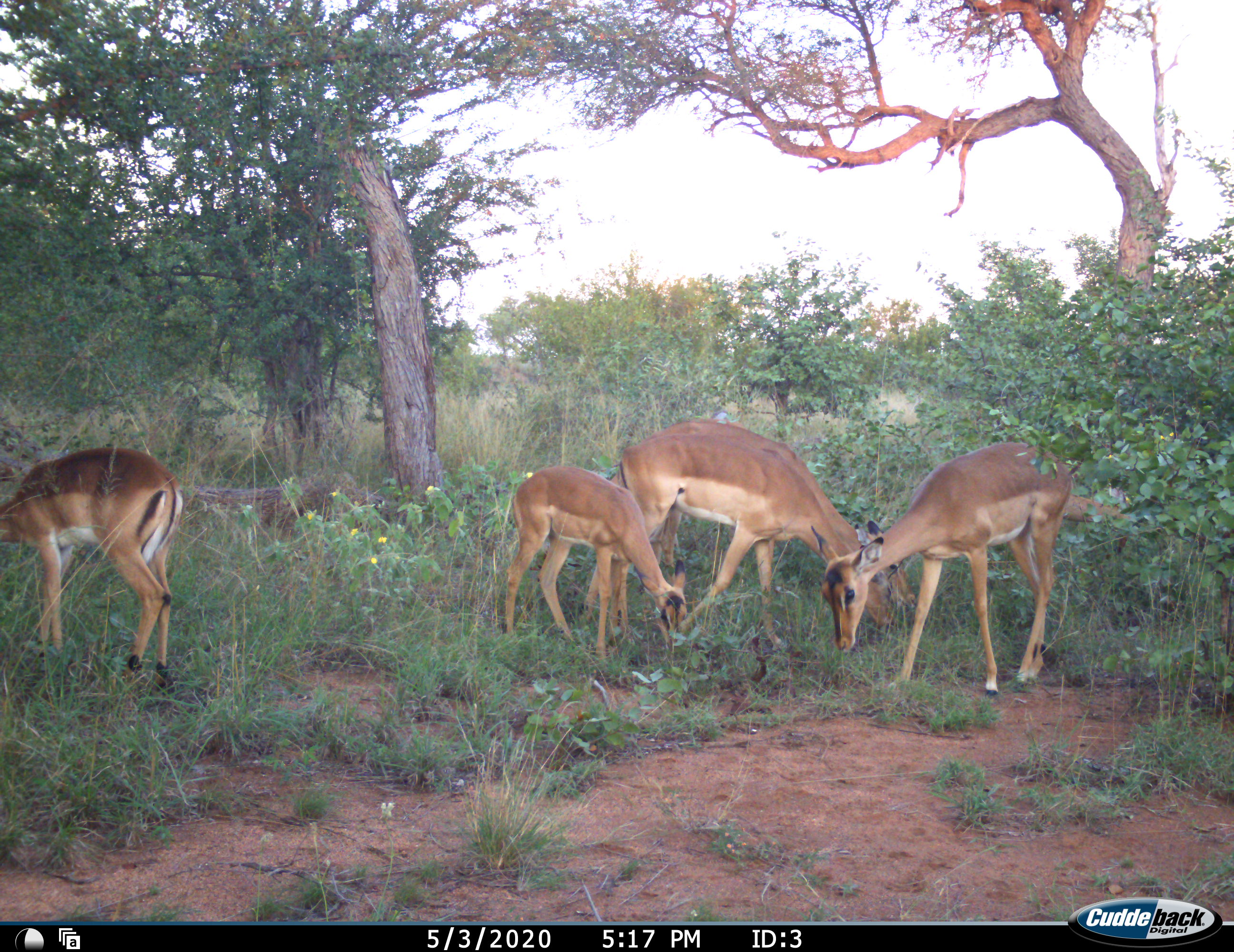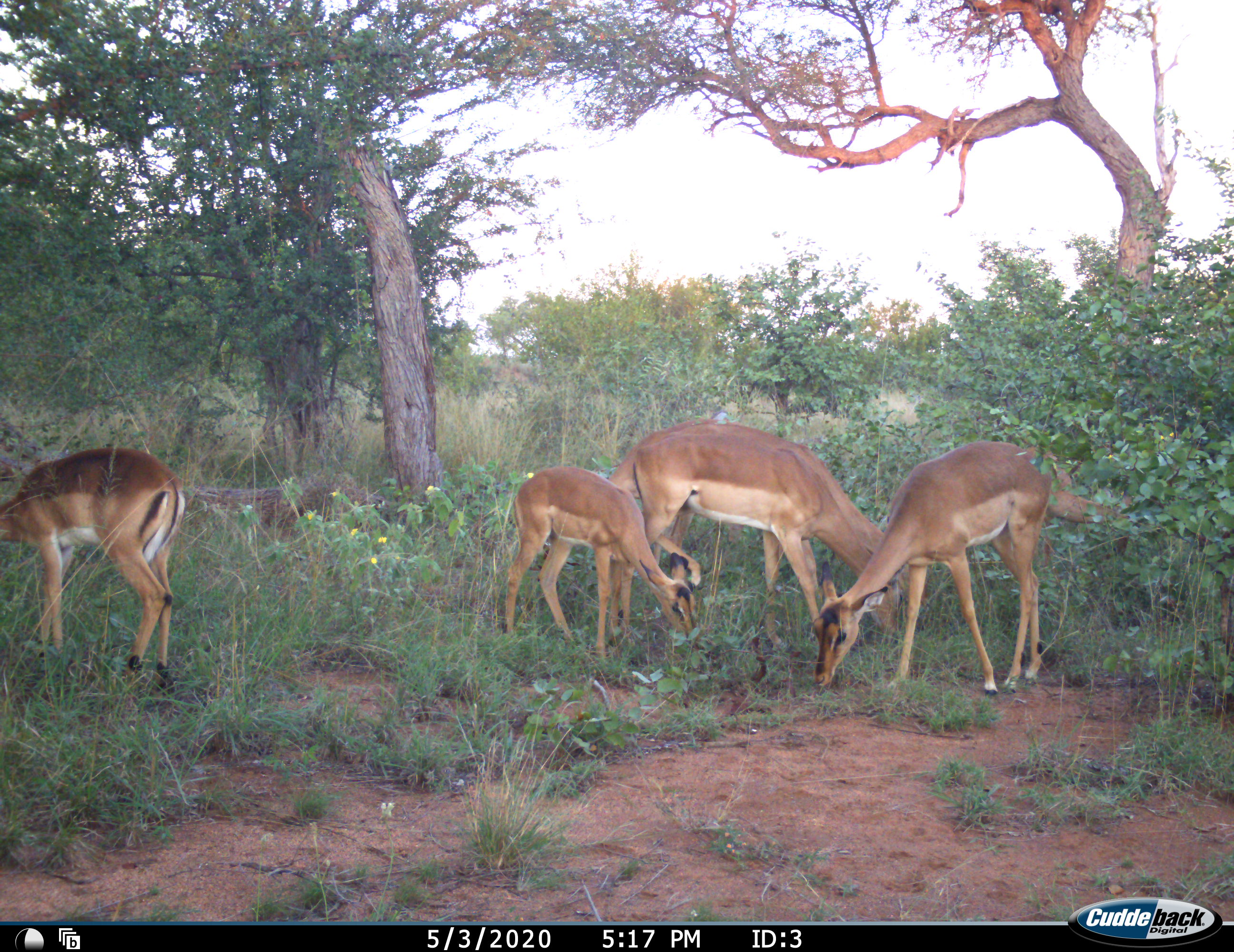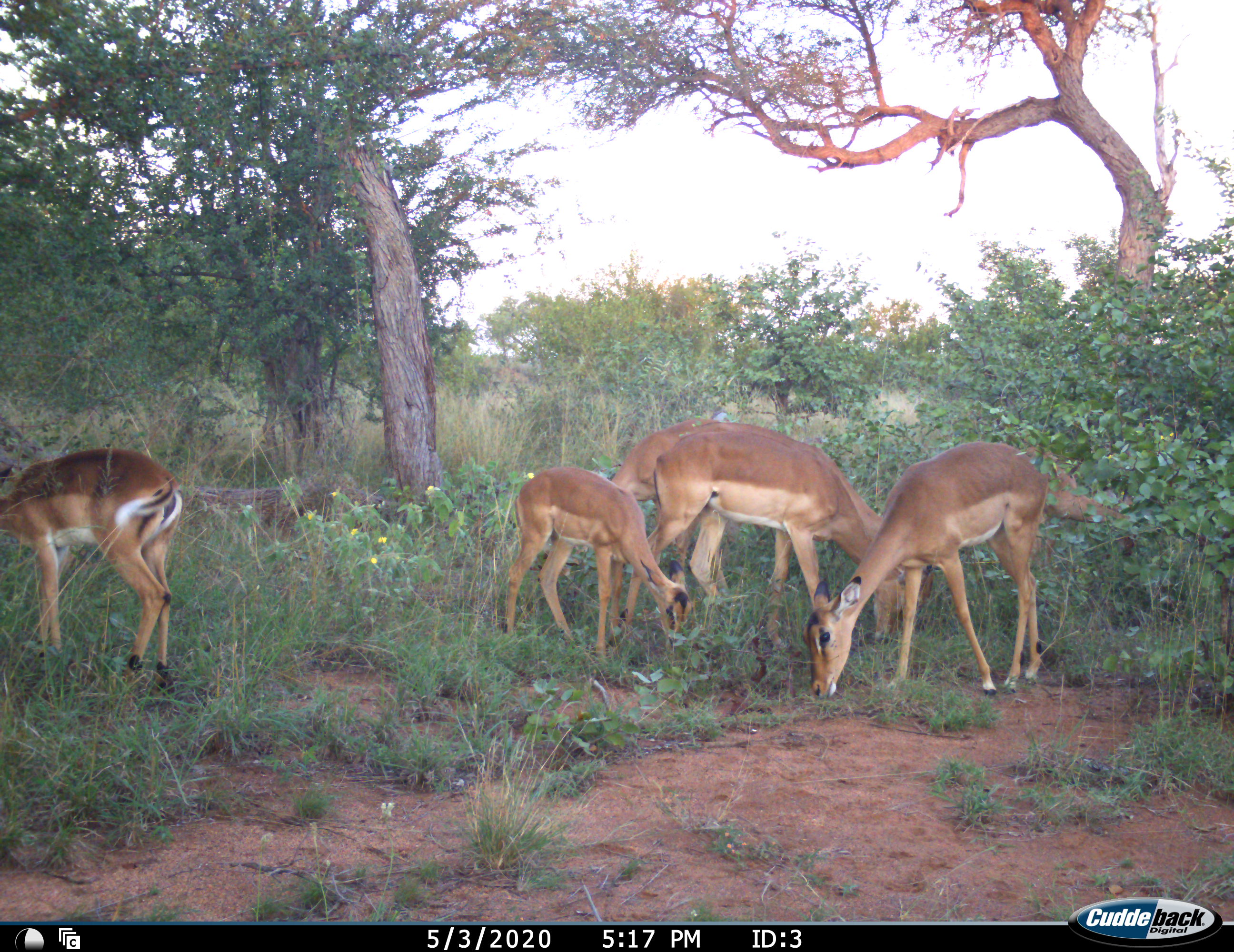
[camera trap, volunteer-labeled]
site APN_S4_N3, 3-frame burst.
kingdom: Animalia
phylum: Chordata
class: Mammalia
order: Artiodactyla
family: Bovidae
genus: Aepyceros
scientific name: Aepyceros melampus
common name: impala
Impala (Aepyceros melampus), count 4. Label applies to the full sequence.